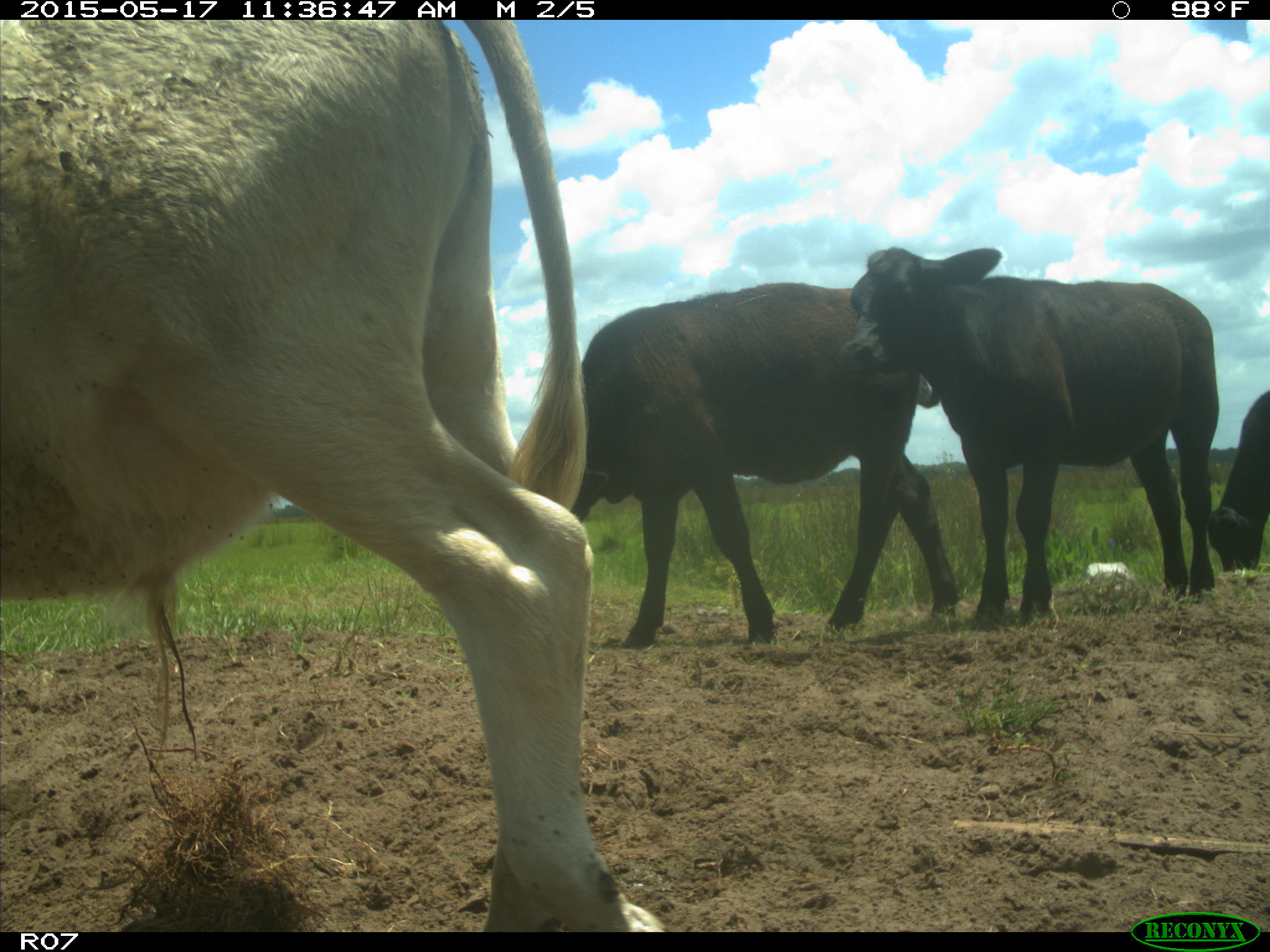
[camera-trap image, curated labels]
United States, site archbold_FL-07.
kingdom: Animalia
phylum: Chordata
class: Mammalia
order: Artiodactyla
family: Bovidae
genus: Bos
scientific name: Bos taurus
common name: domestic cow